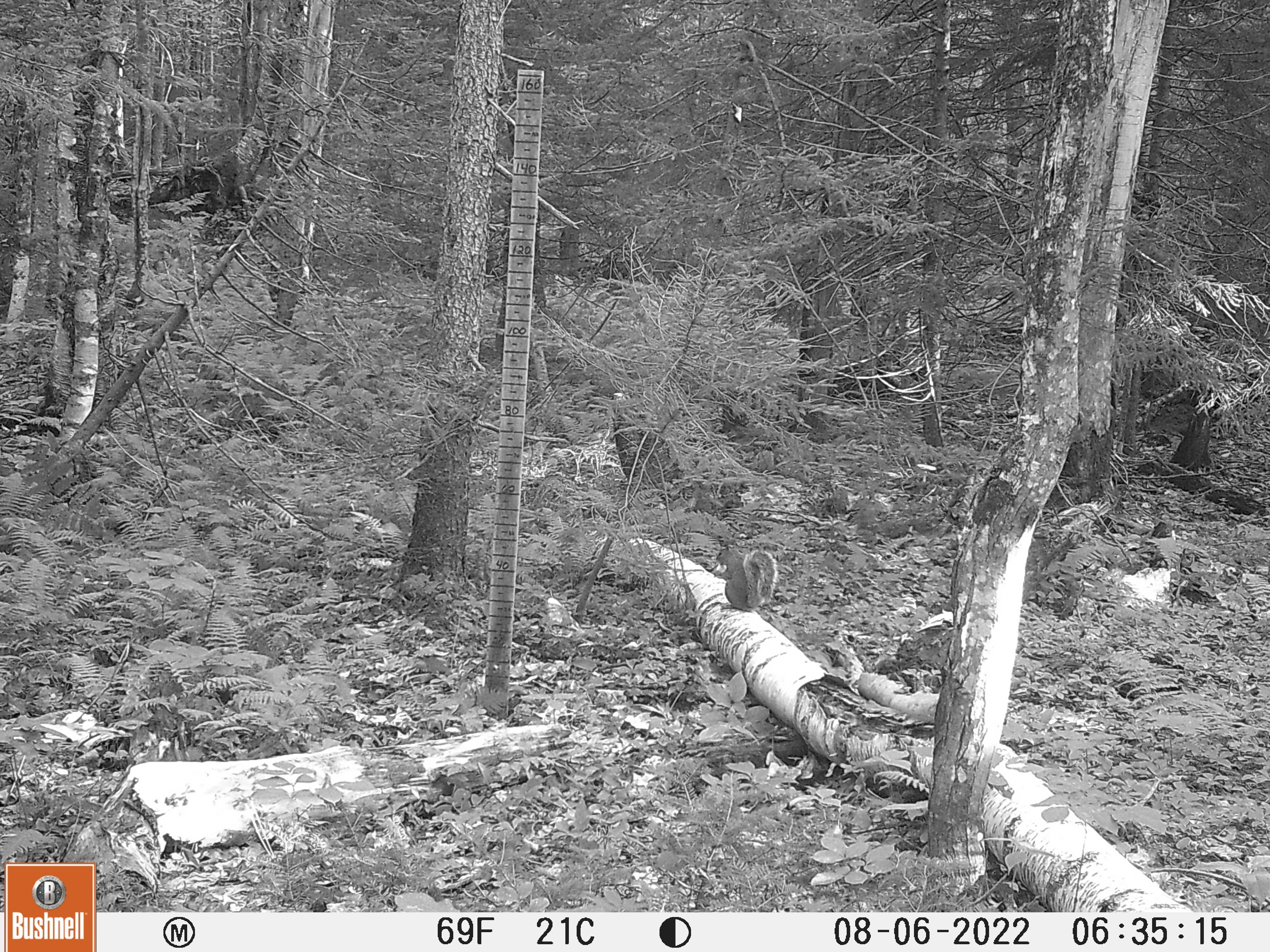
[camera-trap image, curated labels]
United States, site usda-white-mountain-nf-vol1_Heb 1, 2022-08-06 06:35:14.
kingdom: Animalia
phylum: Chordata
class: Mammalia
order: Rodentia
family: Sciuridae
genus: Sciurus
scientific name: Sciurus carolinensis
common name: gray squirrel